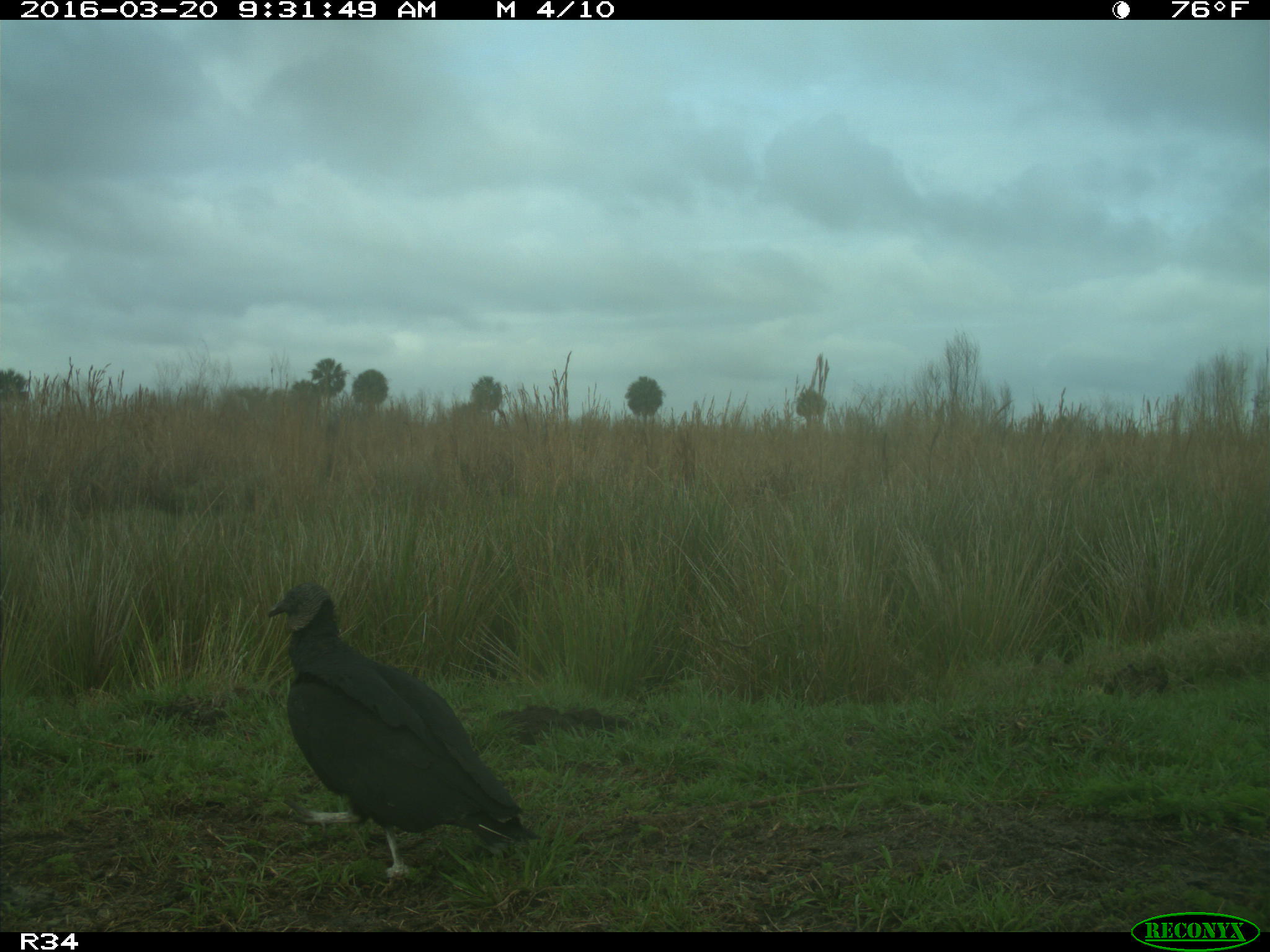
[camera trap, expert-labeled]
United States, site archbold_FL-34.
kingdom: Animalia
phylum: Chordata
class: Aves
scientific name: Aves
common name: birds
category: unidentified bird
Unidentified bird (birds) (Aves).